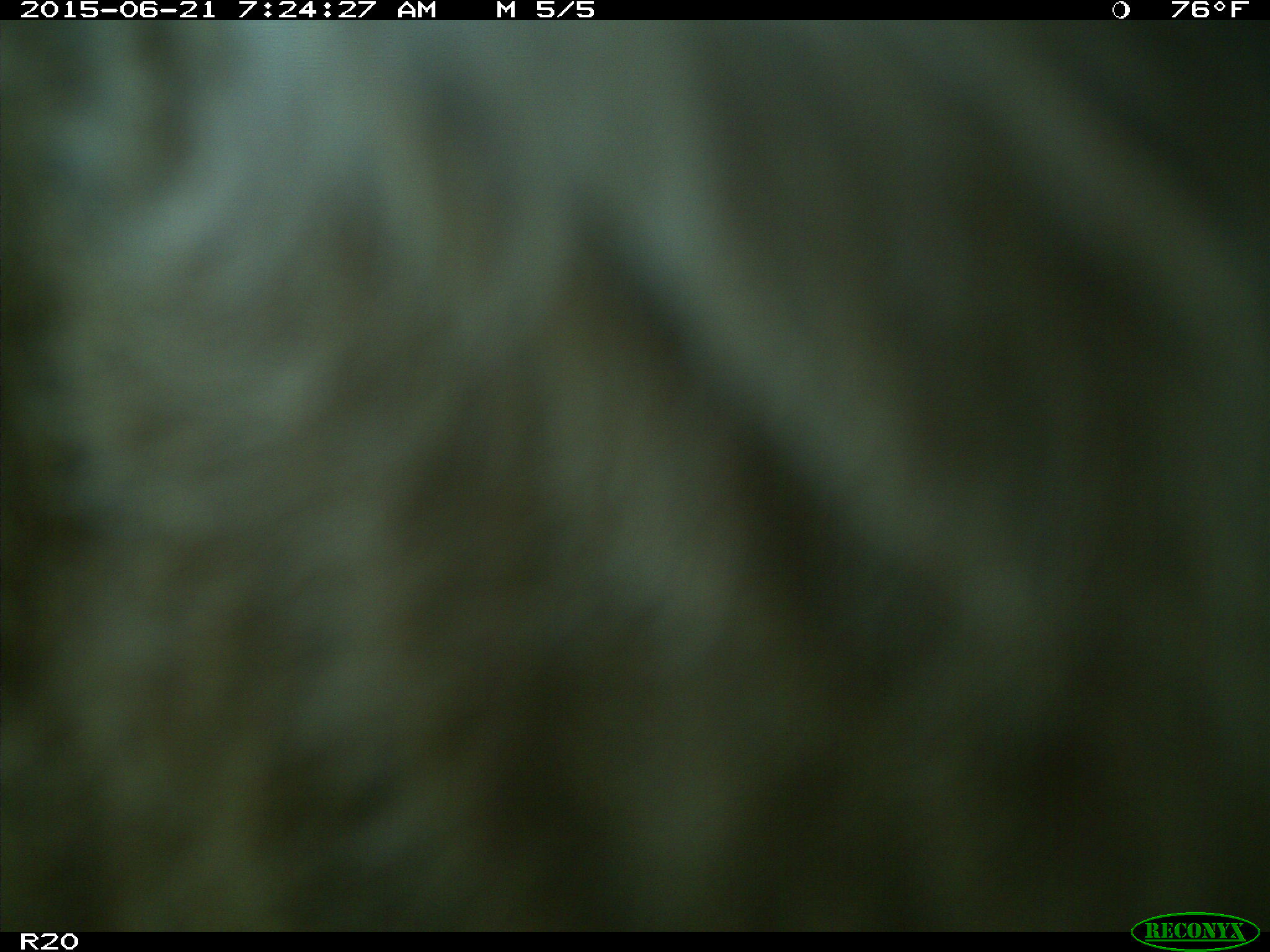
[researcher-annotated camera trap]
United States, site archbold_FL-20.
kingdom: Animalia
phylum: Chordata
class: Mammalia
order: Artiodactyla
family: Bovidae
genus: Bos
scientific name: Bos taurus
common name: domestic cow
Bos taurus (domestic cow).